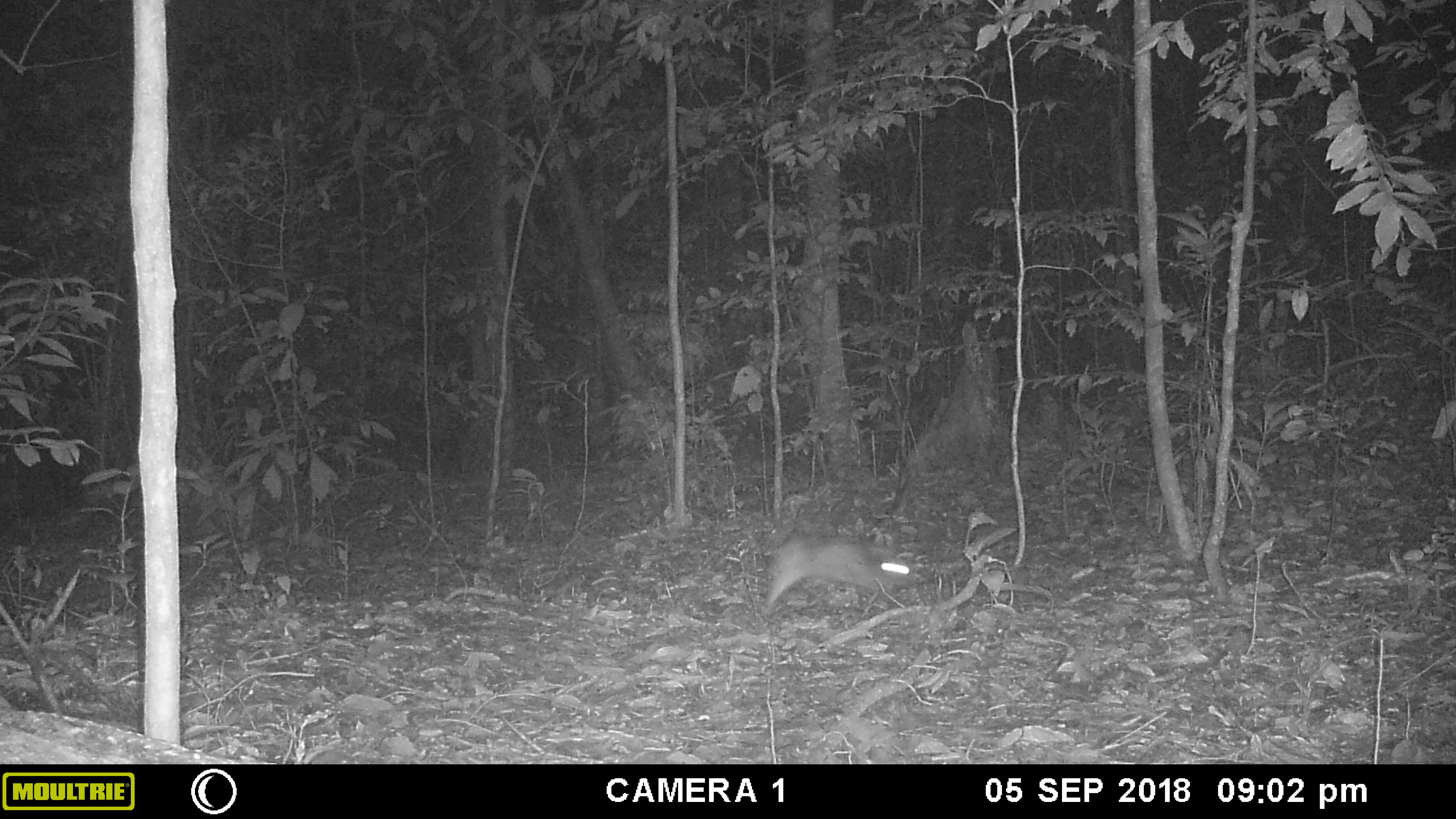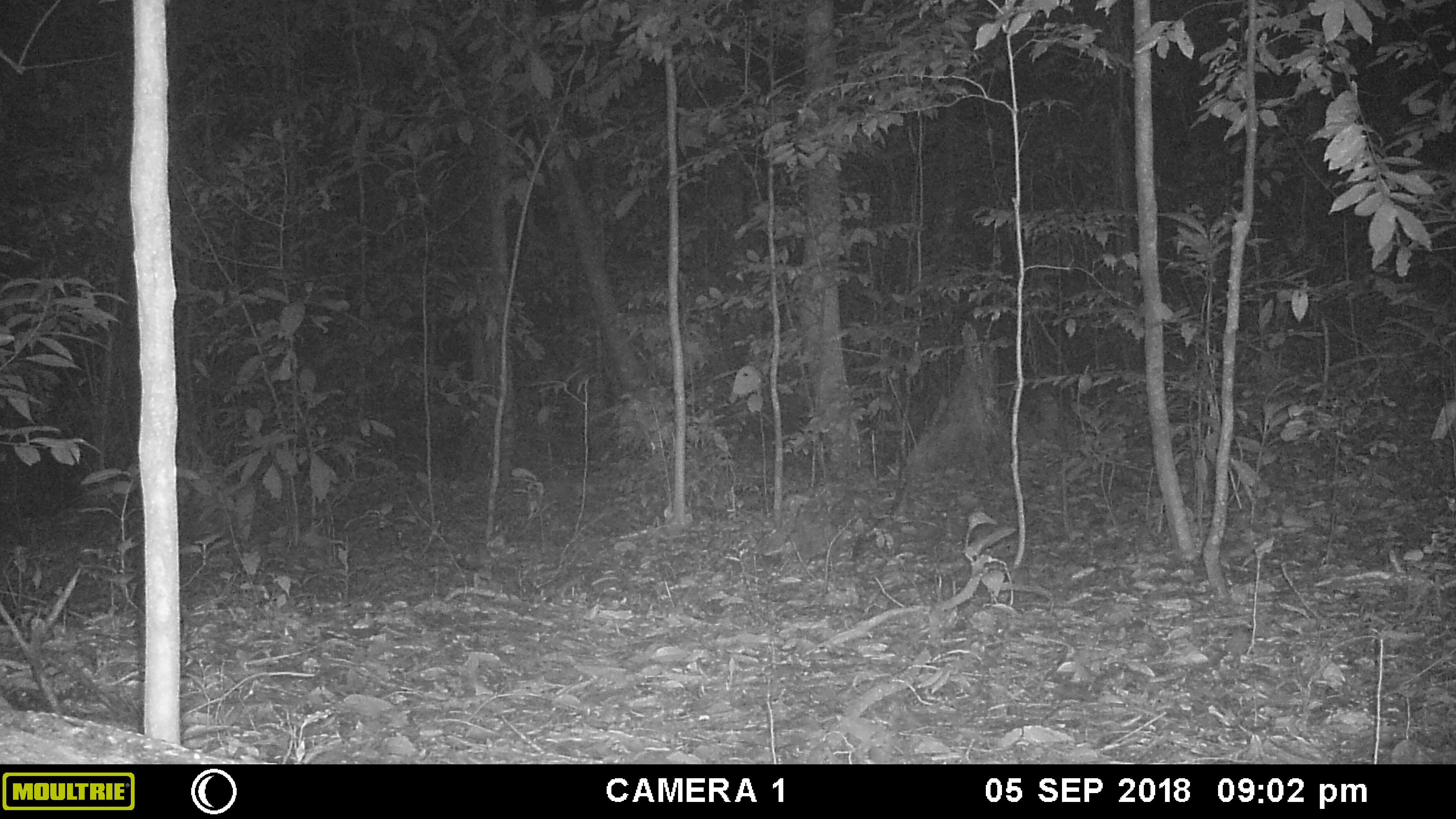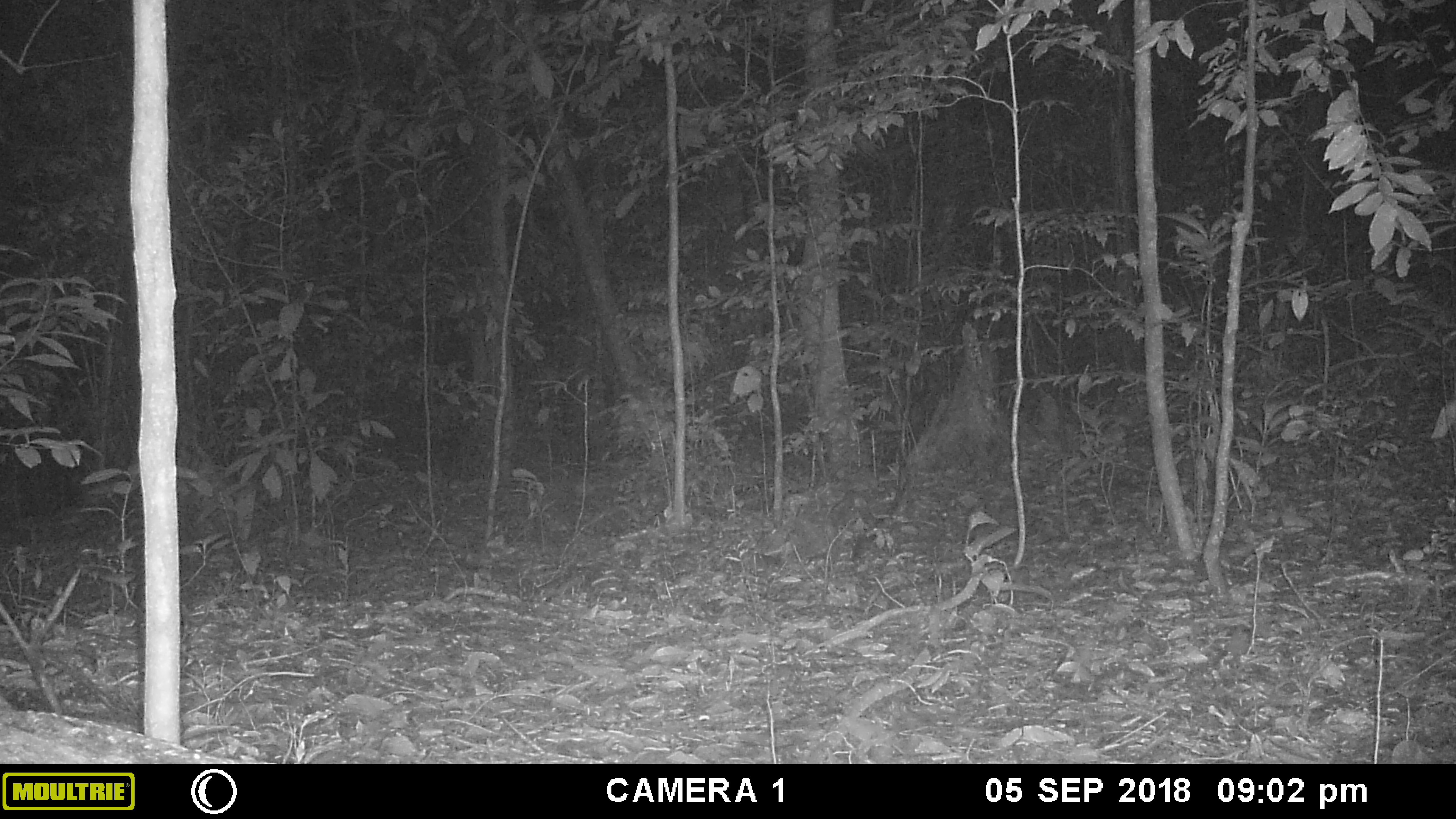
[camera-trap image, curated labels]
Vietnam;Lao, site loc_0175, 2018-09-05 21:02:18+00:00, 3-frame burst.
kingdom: Animalia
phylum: Chordata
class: Mammalia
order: Lagomorpha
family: Leporidae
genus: Nesolagus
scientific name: Nesolagus timminsi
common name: annamite striped rabbit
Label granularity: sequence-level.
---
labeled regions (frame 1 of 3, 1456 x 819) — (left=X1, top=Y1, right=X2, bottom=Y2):
annamite striped rabbit: (left=761, top=533, right=916, bottom=618)